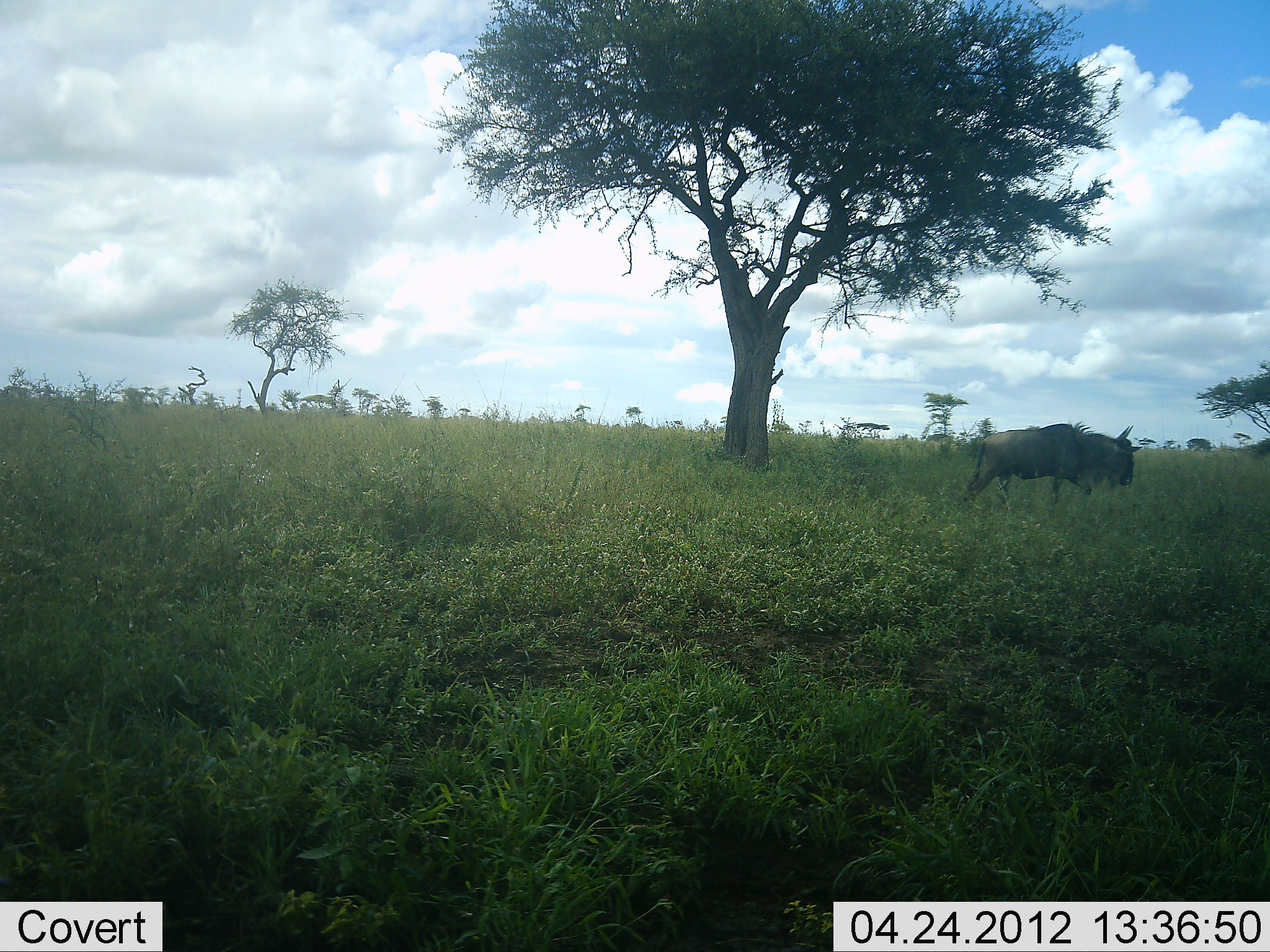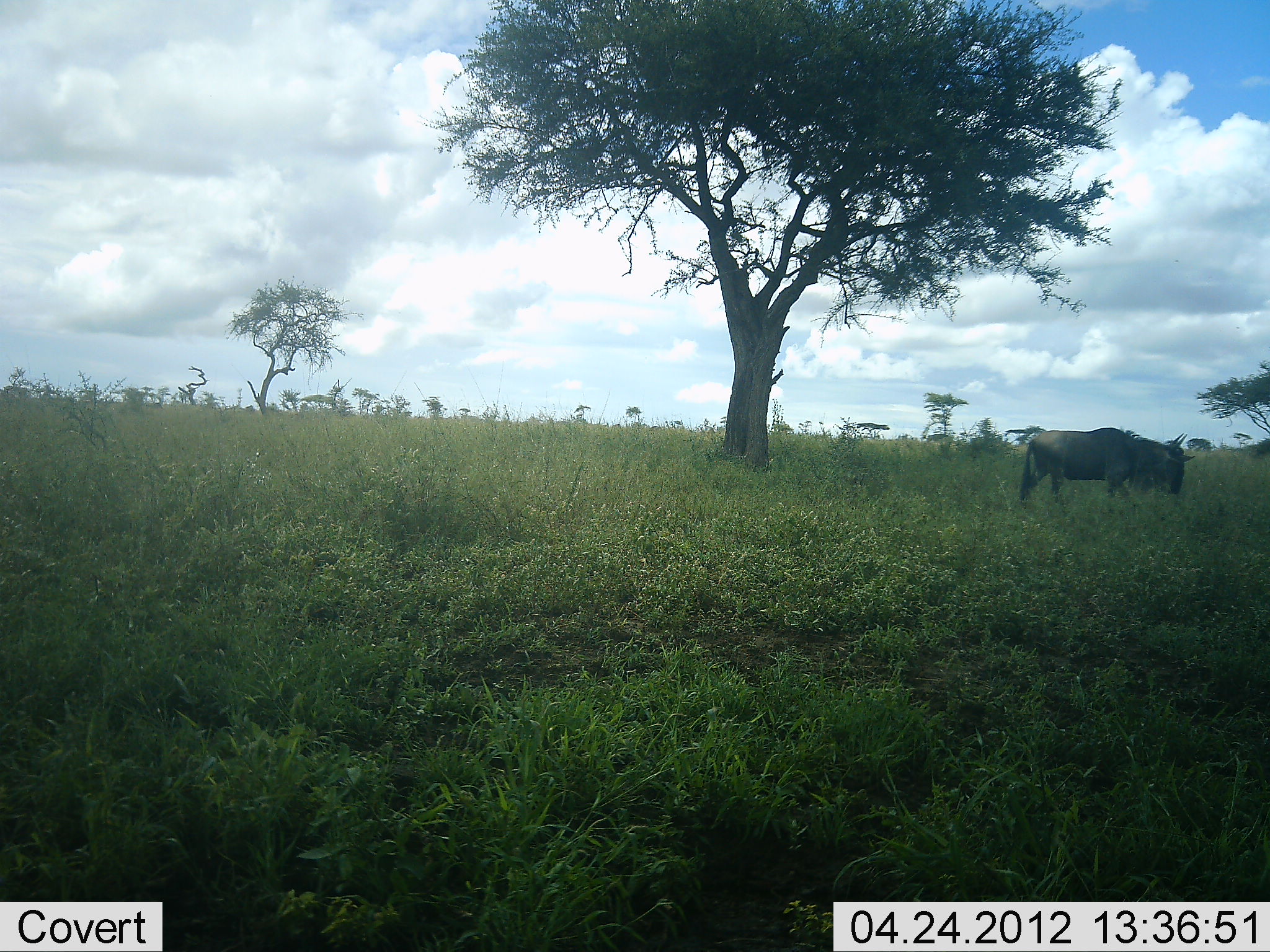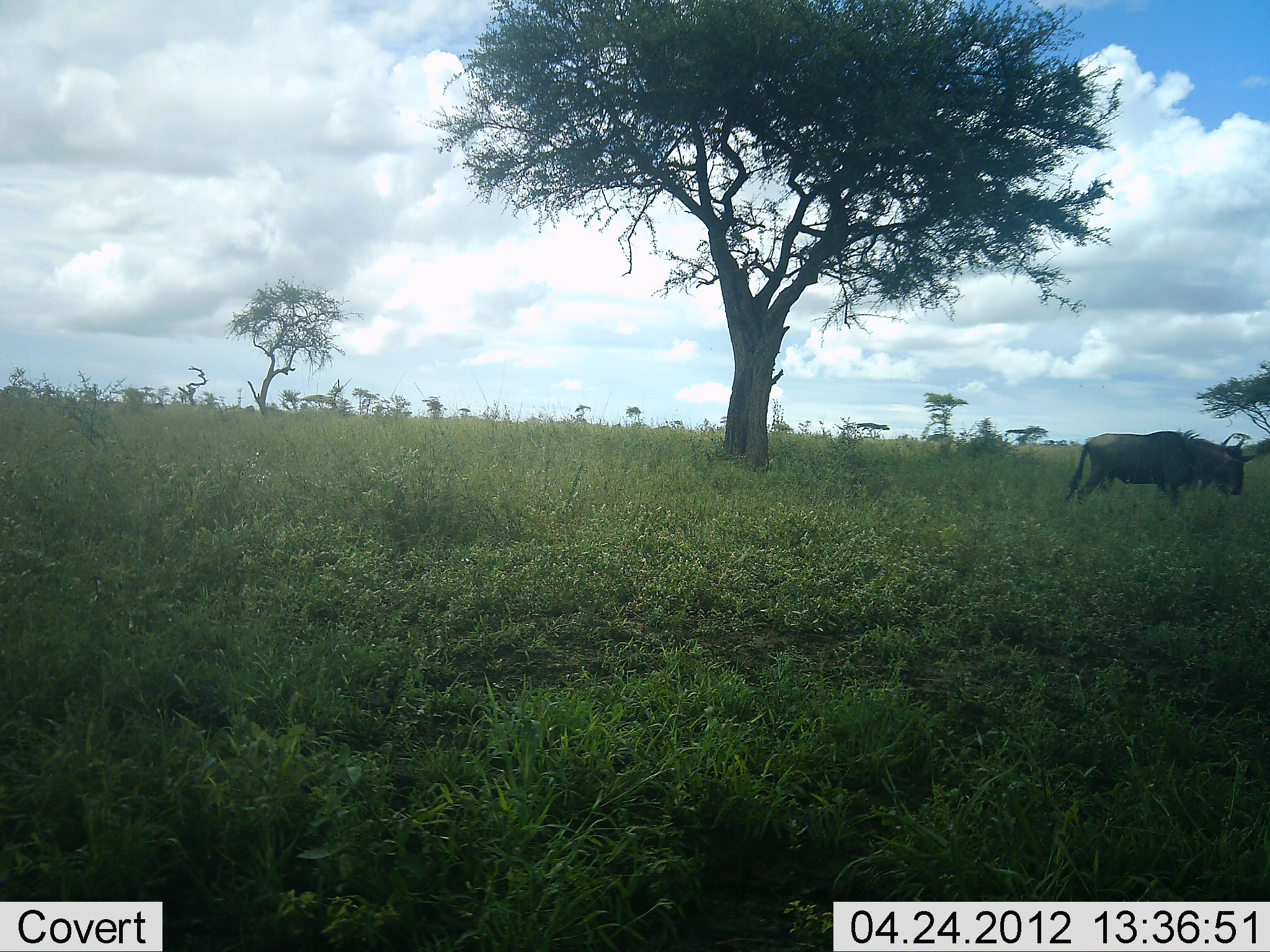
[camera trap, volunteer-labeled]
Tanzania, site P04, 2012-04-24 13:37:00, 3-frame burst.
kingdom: Animalia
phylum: Chordata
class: Mammalia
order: Artiodactyla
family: Bovidae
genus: Connochaetes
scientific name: Connochaetes taurinus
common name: blue wildebeest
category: wildebeest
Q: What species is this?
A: Wildebeest (blue wildebeest) (Connochaetes taurinus).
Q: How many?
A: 1.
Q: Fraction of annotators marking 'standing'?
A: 9%.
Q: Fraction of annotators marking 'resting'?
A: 0%.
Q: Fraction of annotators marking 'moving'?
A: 83%.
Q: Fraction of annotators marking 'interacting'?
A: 0%.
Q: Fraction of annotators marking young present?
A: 0%.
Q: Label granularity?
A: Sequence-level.